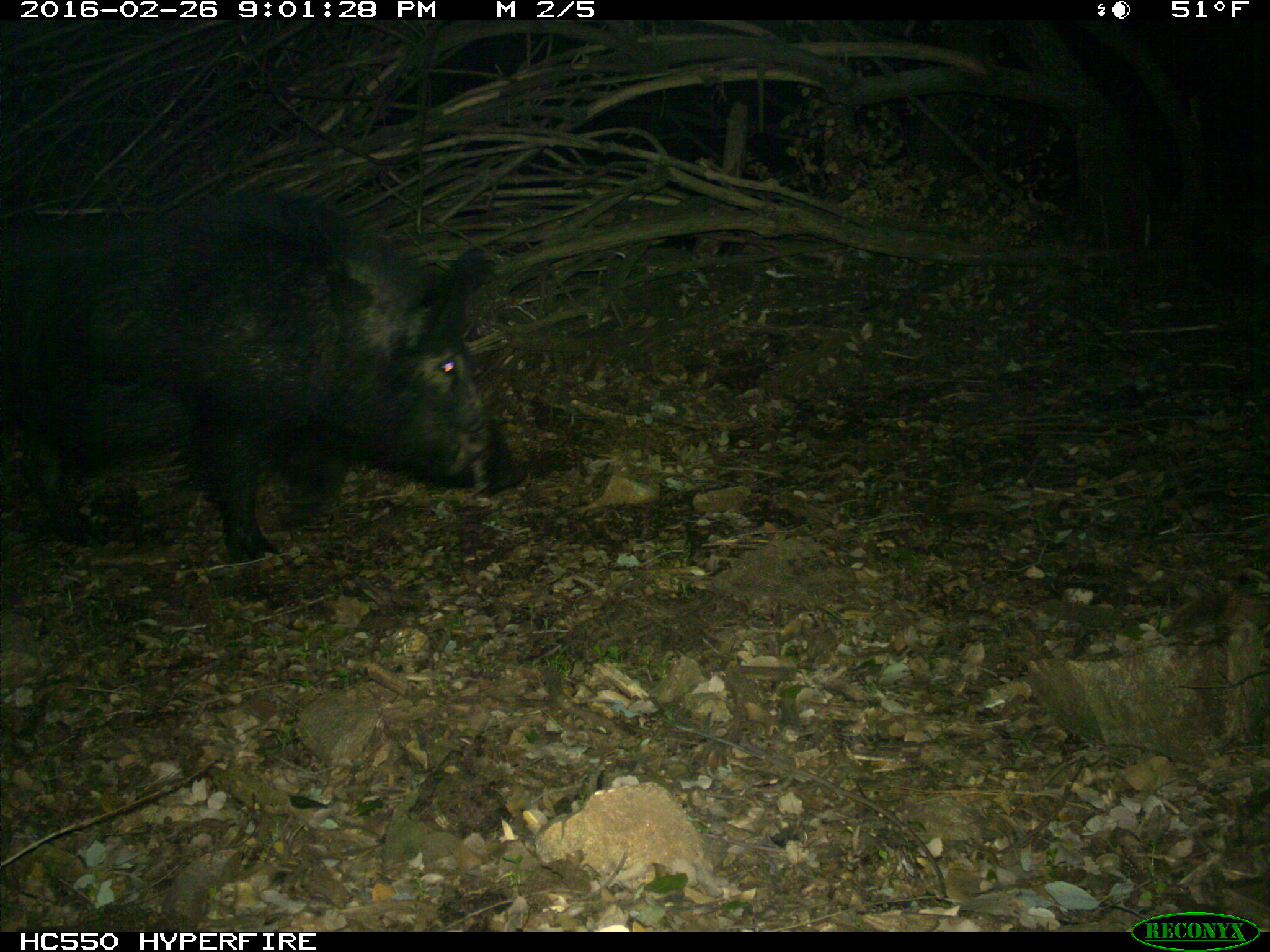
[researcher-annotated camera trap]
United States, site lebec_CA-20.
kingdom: Animalia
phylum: Chordata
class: Mammalia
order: Artiodactyla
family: Suidae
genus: Sus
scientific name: Sus scrofa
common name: wild boar